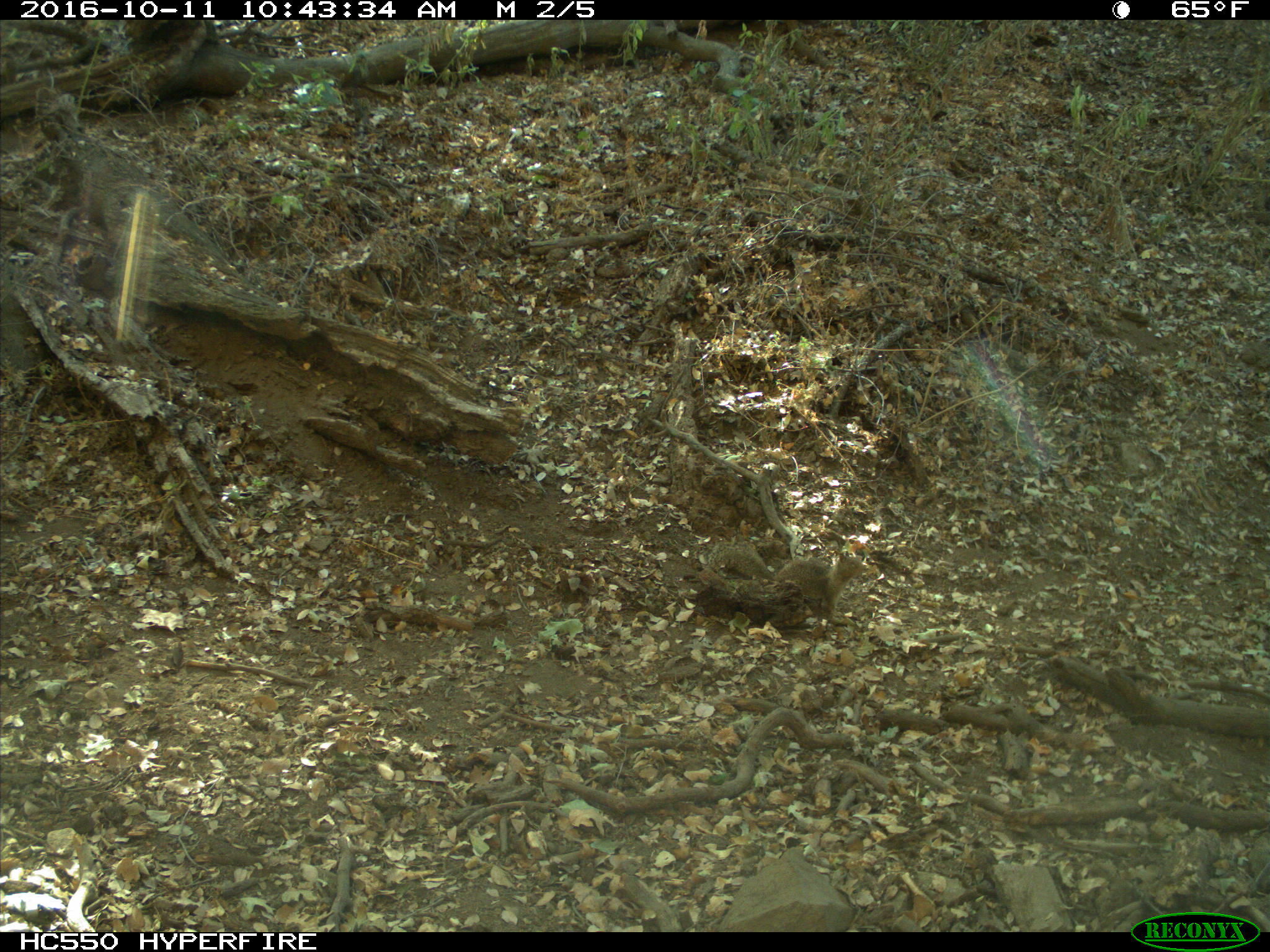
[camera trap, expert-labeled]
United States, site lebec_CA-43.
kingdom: Animalia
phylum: Chordata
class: Mammalia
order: Rodentia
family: Sciuridae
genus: Otospermophilus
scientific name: Otospermophilus beecheyi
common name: california ground squirrel